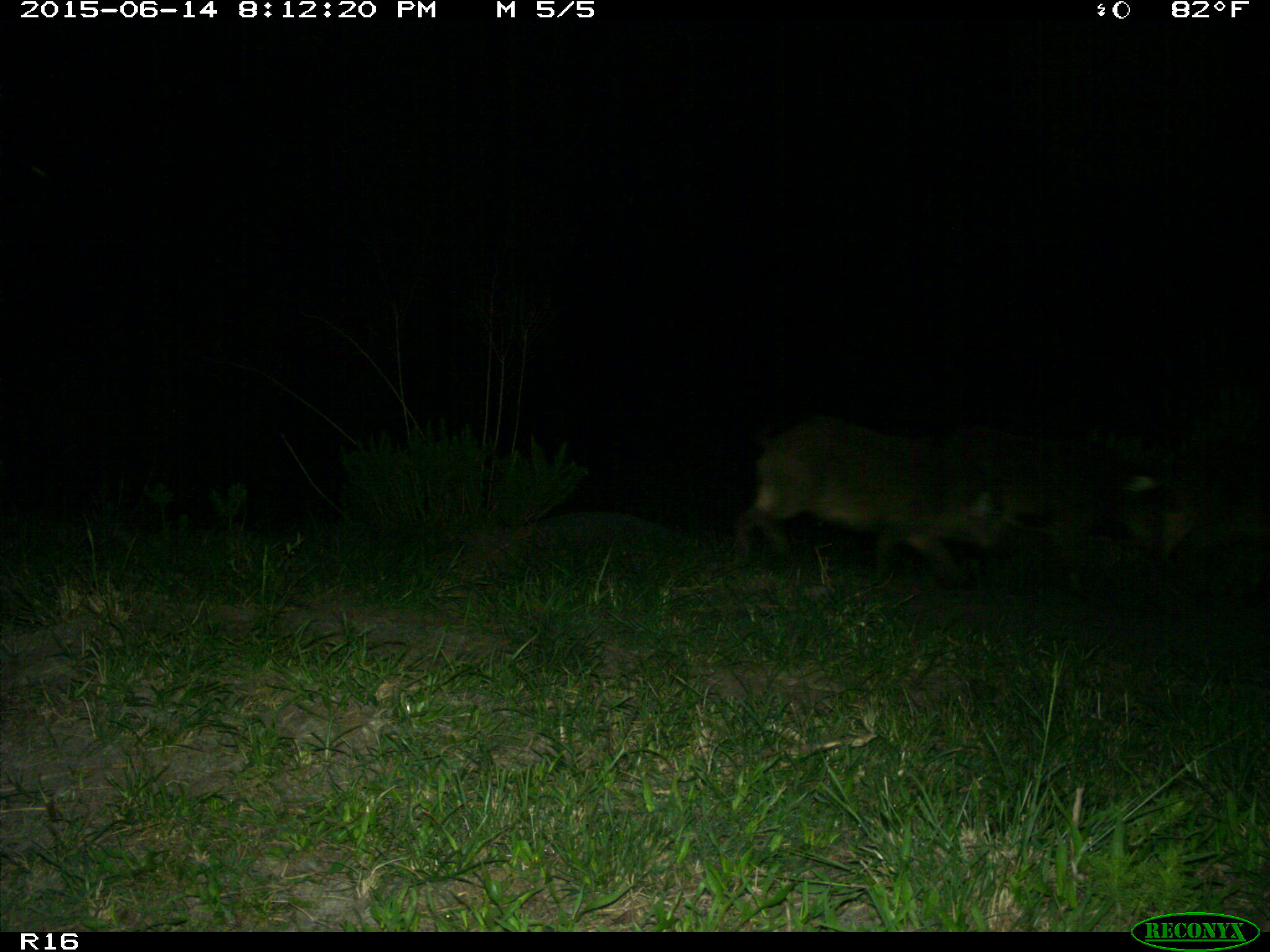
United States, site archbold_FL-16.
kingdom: Animalia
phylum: Chordata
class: Mammalia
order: Artiodactyla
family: Suidae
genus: Sus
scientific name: Sus scrofa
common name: wild boar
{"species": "Sus scrofa (wild boar)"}